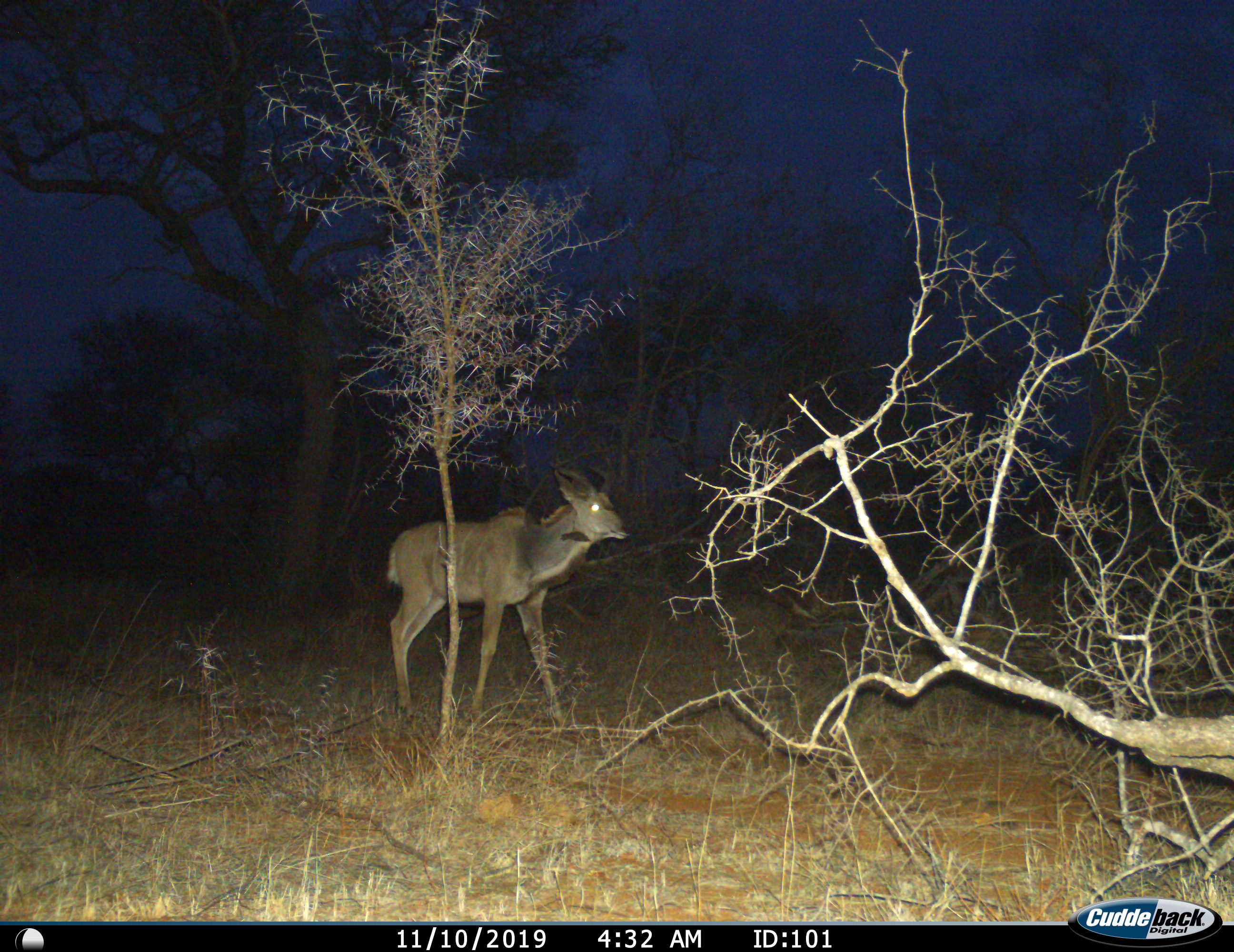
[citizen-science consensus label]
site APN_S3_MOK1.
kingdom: Animalia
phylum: Chordata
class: Mammalia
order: Artiodactyla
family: Bovidae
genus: Tragelaphus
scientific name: Tragelaphus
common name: kudu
Kudu (Tragelaphus), count 1. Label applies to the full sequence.